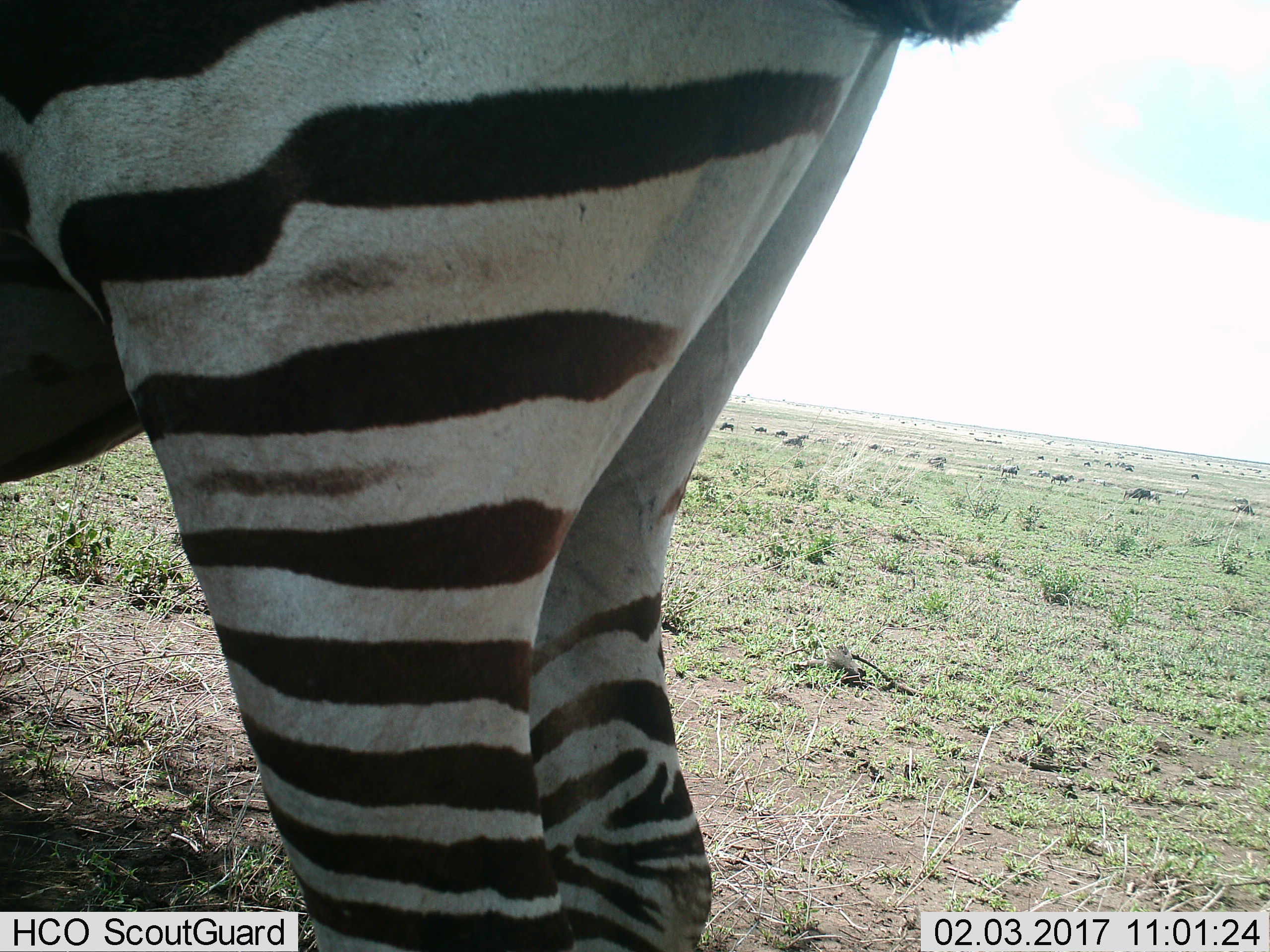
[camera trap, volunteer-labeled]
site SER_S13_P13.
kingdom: Animalia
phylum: Chordata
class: Mammalia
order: Perissodactyla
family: Equidae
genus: Equus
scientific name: Equus quagga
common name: plains zebra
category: zebraplains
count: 1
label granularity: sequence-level